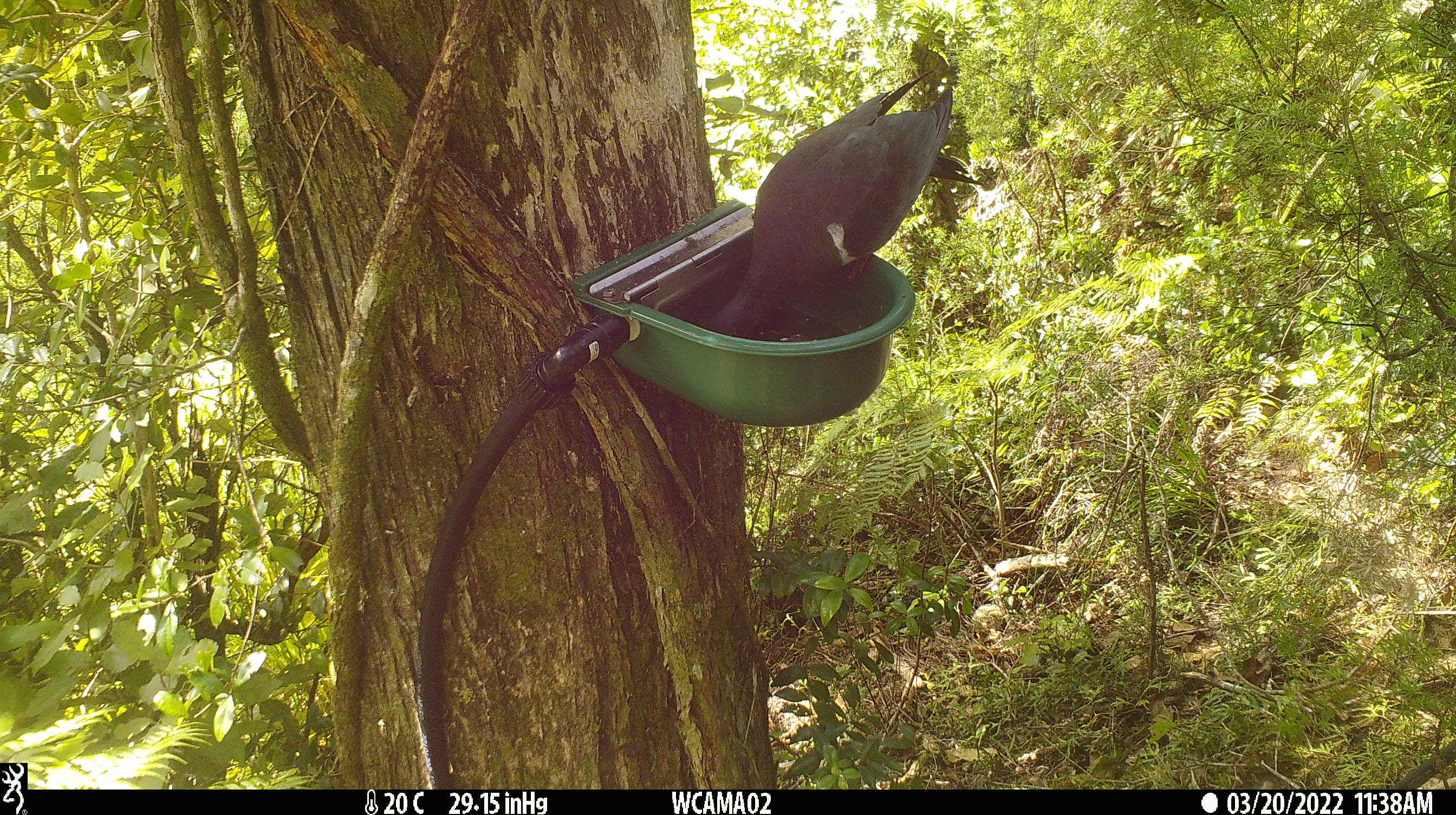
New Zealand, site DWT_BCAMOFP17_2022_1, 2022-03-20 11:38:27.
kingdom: Animalia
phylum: Chordata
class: Aves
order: Columbiformes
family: Columbidae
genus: Hemiphaga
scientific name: Hemiphaga novaeseelandiae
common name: new zealand pigeon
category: kereru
Kereru (new zealand pigeon) (Hemiphaga novaeseelandiae).